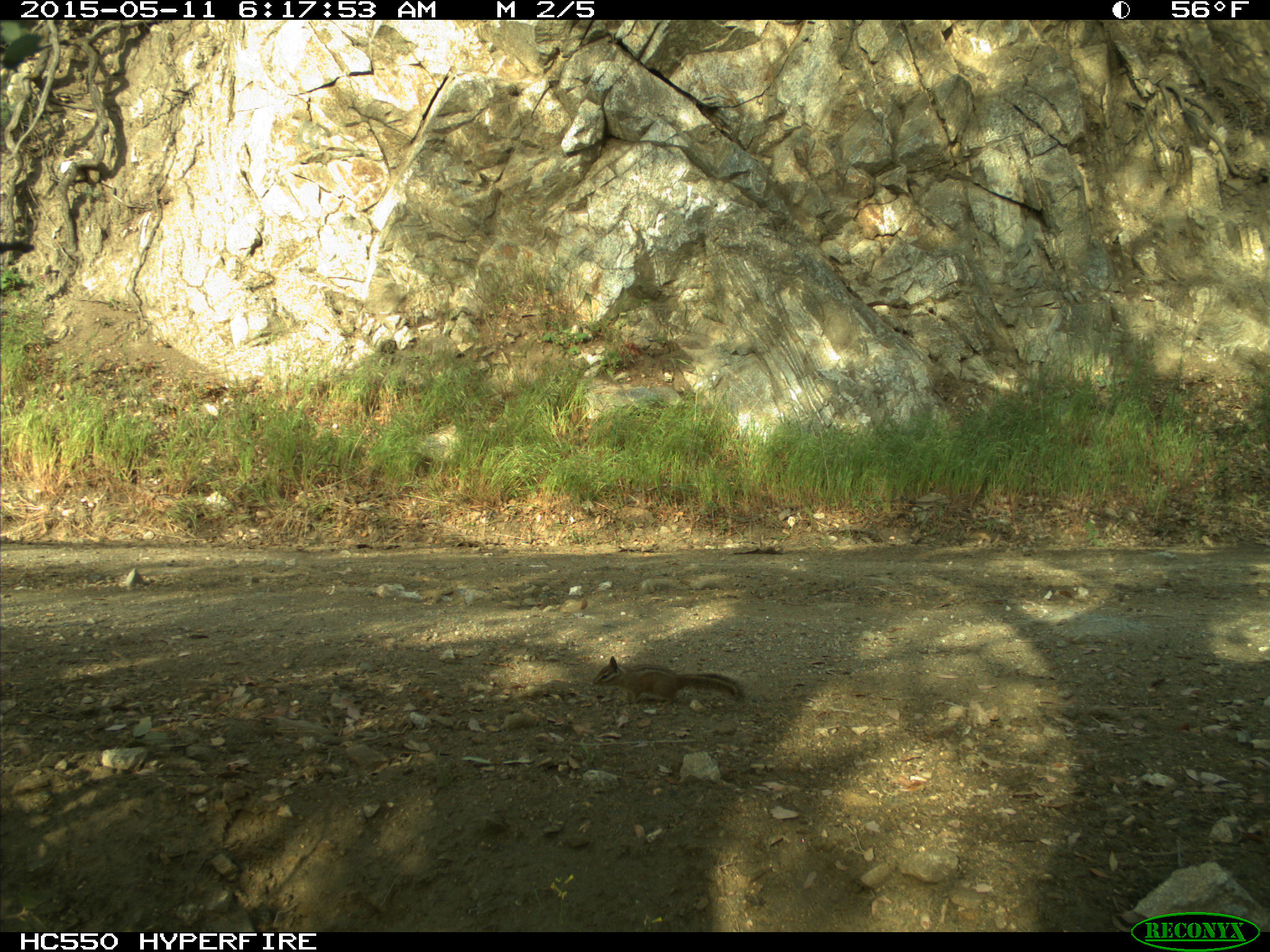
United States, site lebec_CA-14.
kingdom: Animalia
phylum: Chordata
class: Mammalia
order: Rodentia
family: Sciuridae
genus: Tamias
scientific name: Tamias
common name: chipmunk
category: unidentified chipmunk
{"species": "unidentified chipmunk (chipmunk) (Tamias)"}